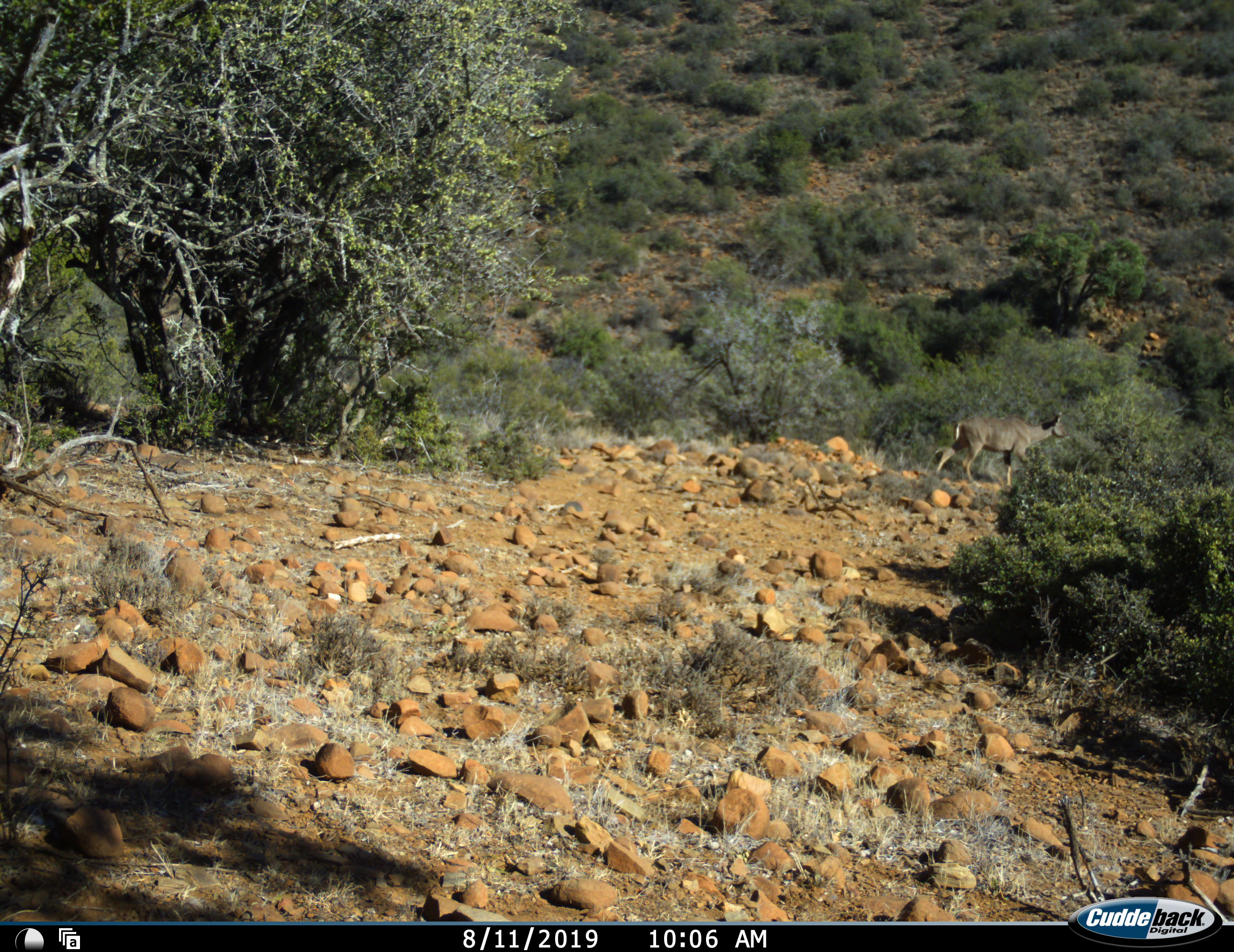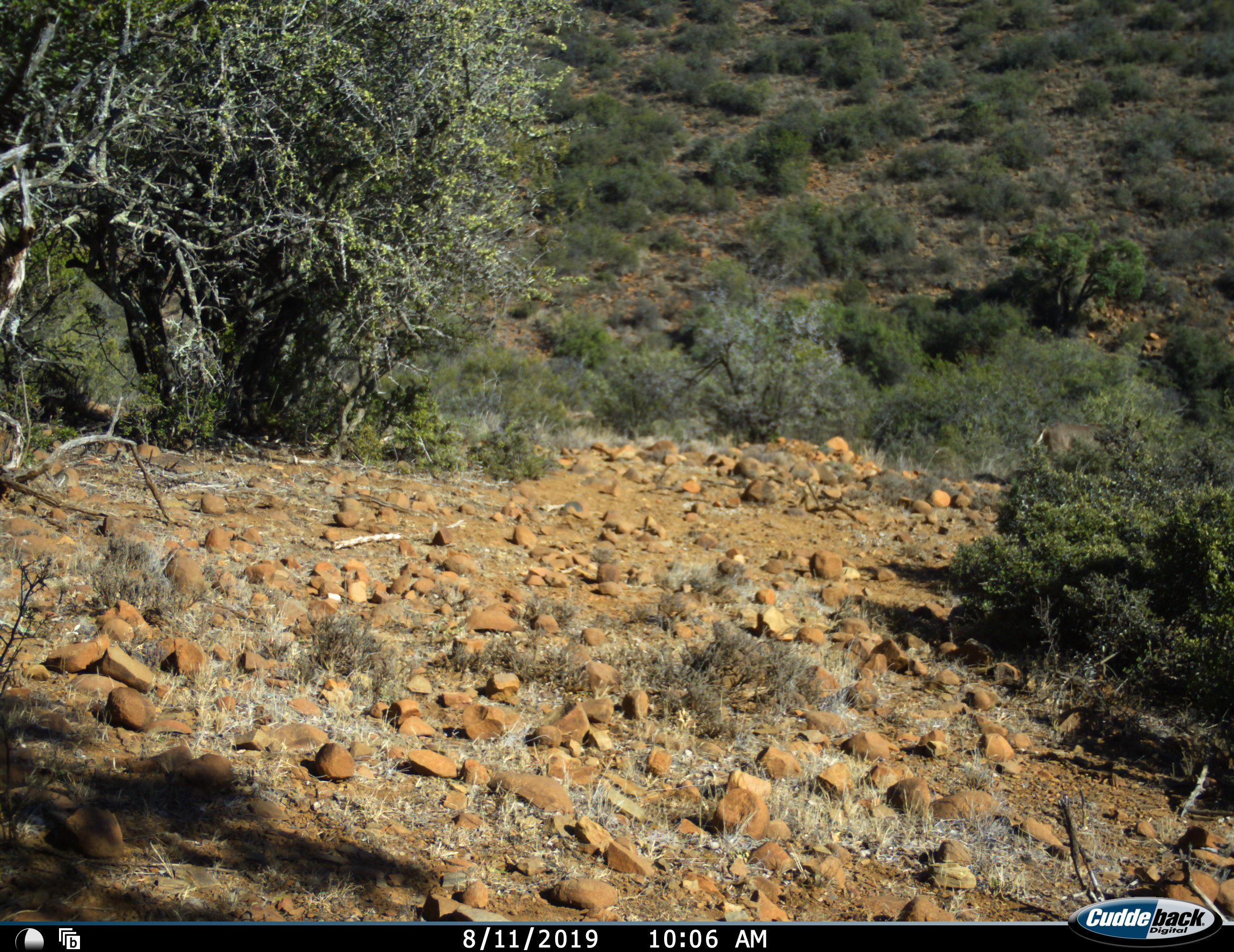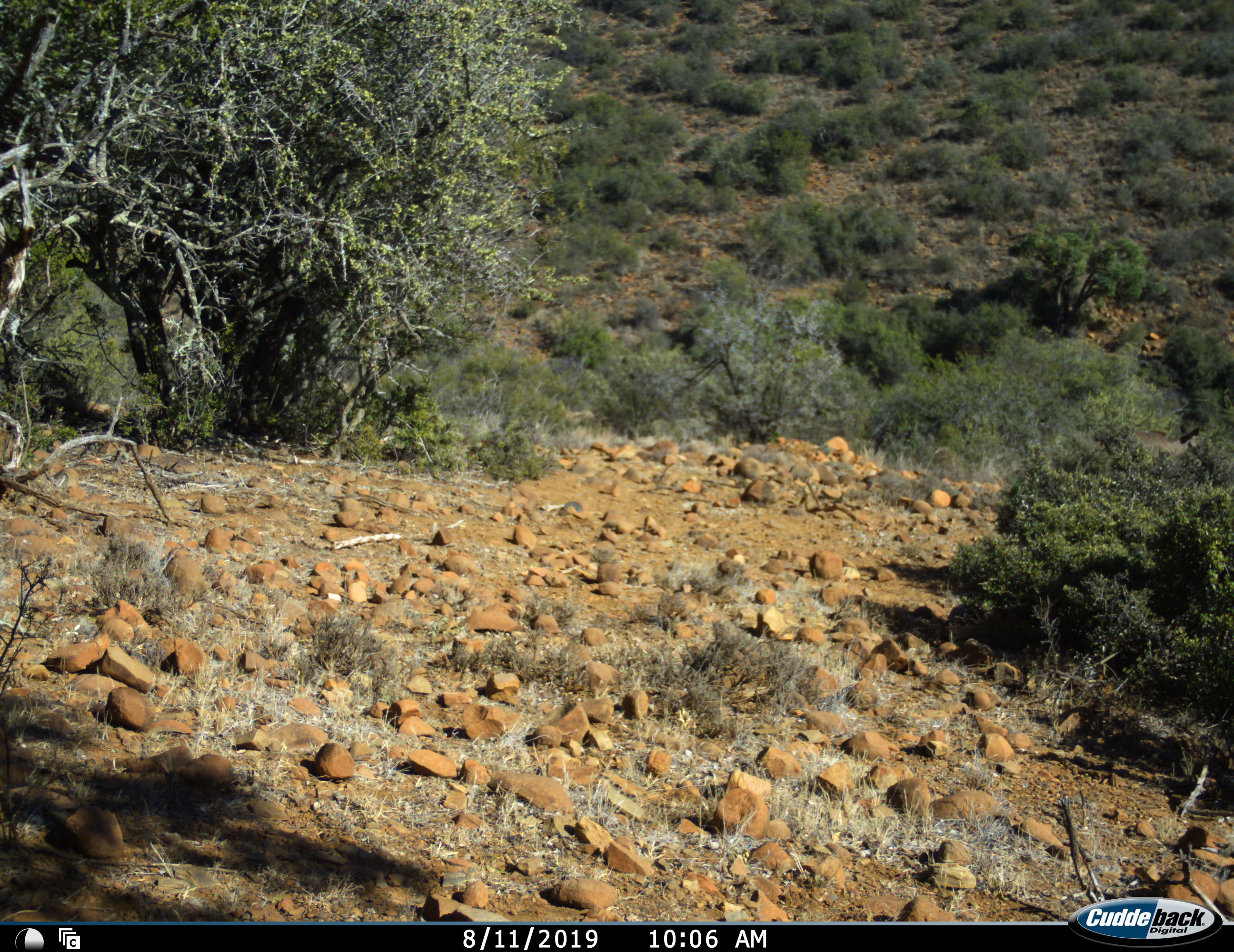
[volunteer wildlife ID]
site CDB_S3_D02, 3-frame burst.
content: unidentified animal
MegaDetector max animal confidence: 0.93